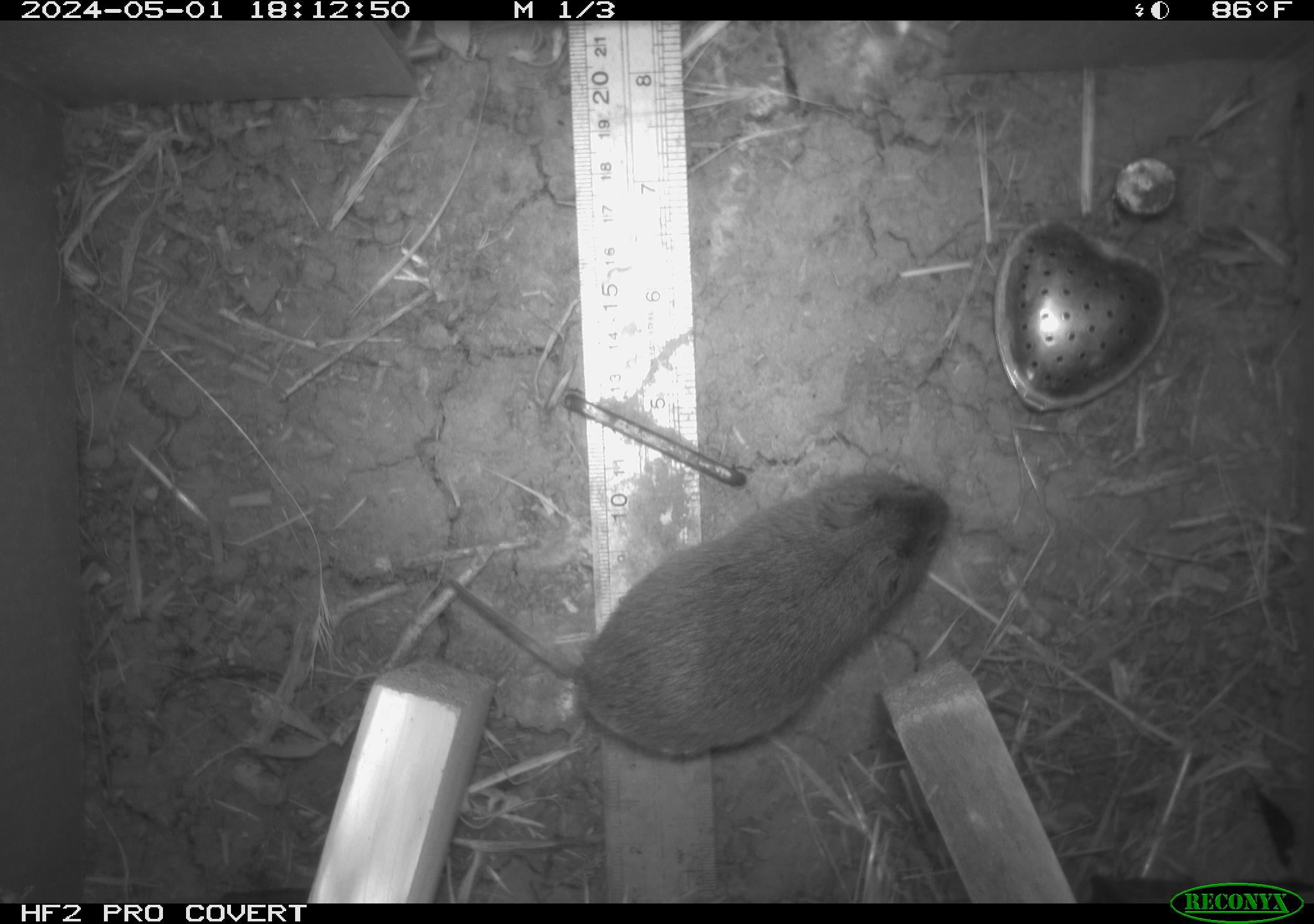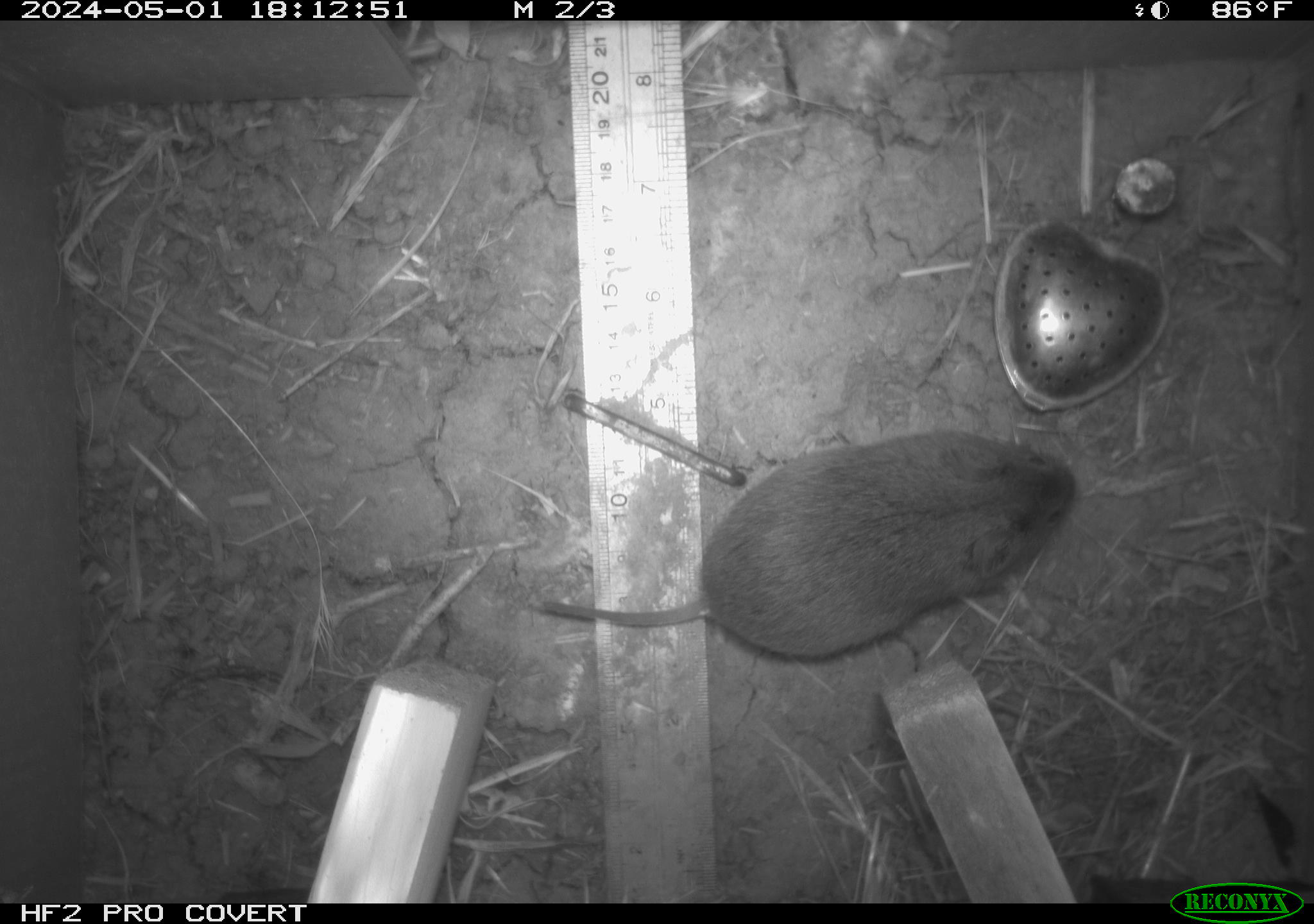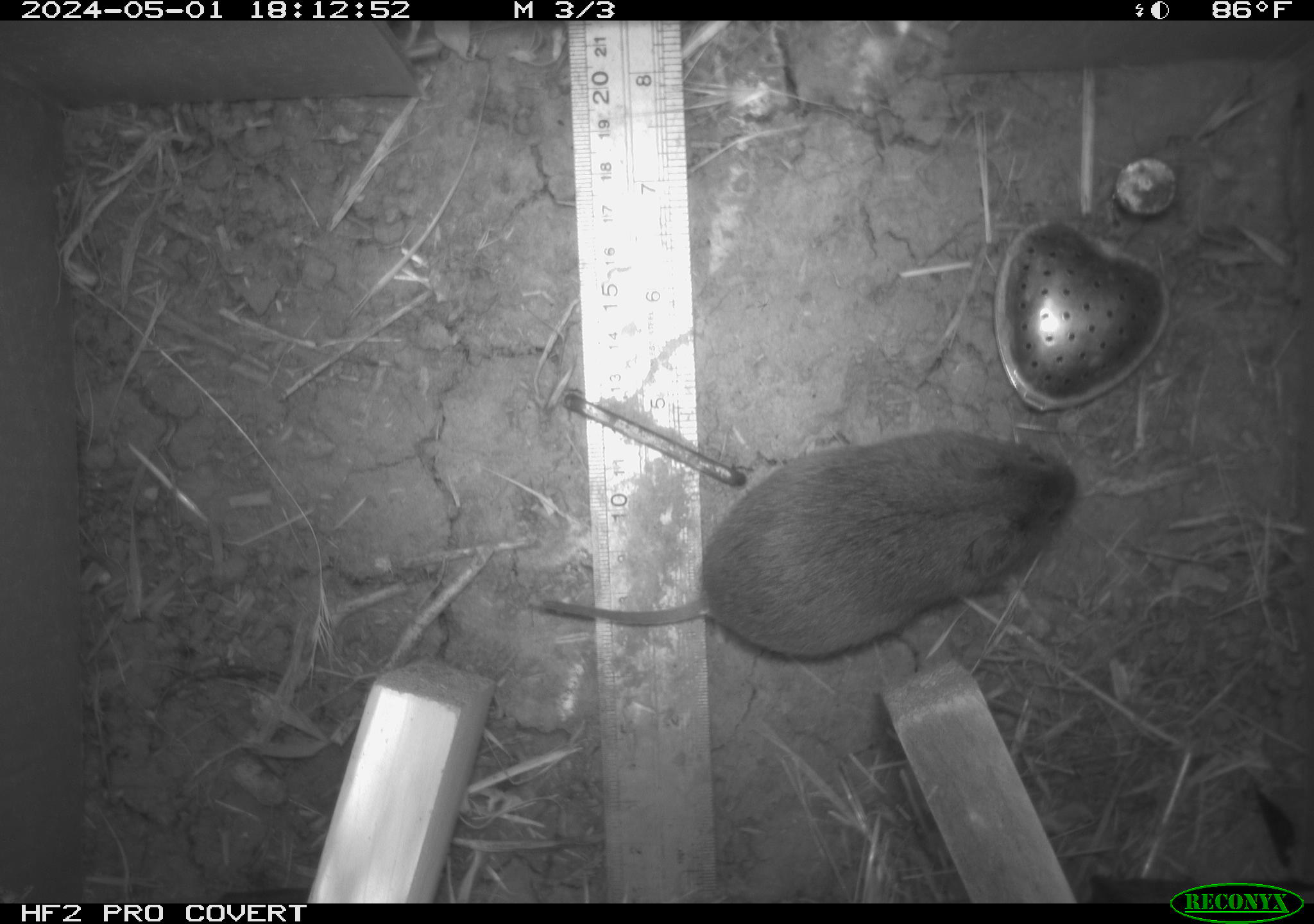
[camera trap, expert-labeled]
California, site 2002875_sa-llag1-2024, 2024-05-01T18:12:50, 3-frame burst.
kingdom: Animalia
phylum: Chordata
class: Mammalia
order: Rodentia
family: Cricetidae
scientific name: Arvicolinae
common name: voles, lemmings, and muskrats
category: arvicolinae subfamily